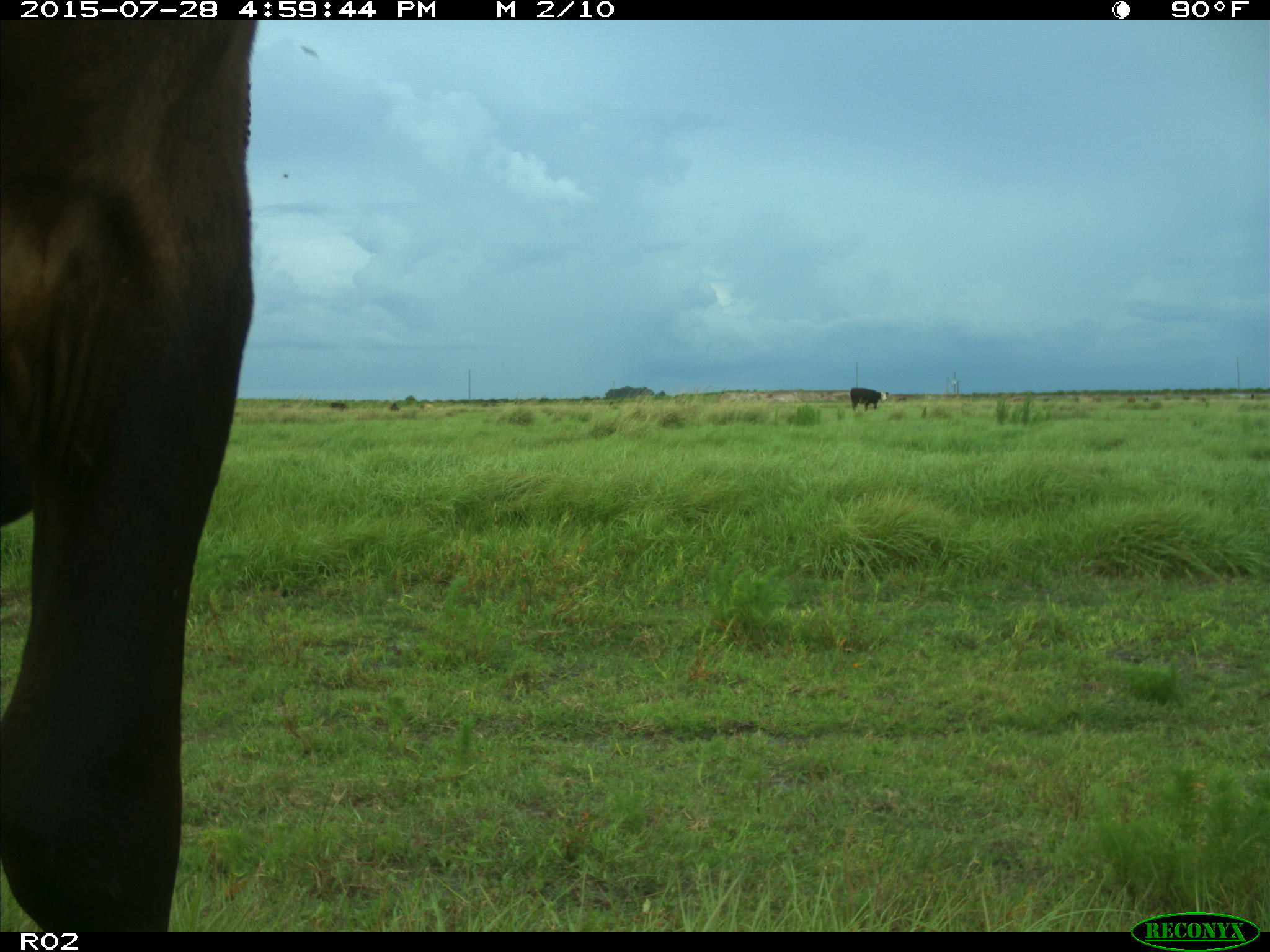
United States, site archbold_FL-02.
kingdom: Animalia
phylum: Chordata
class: Mammalia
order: Artiodactyla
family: Bovidae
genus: Bos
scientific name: Bos taurus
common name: domestic cow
Bos taurus (domestic cow).